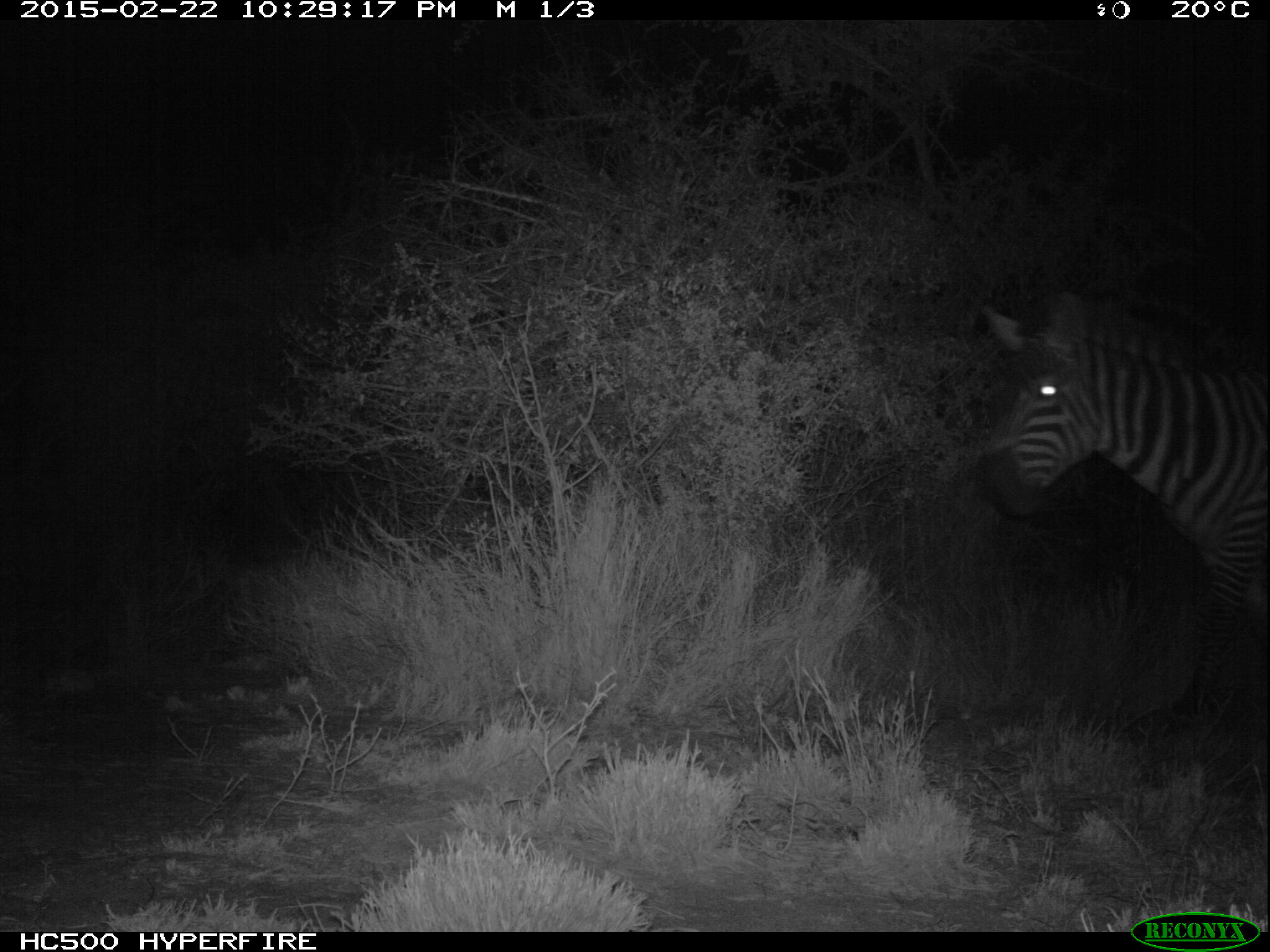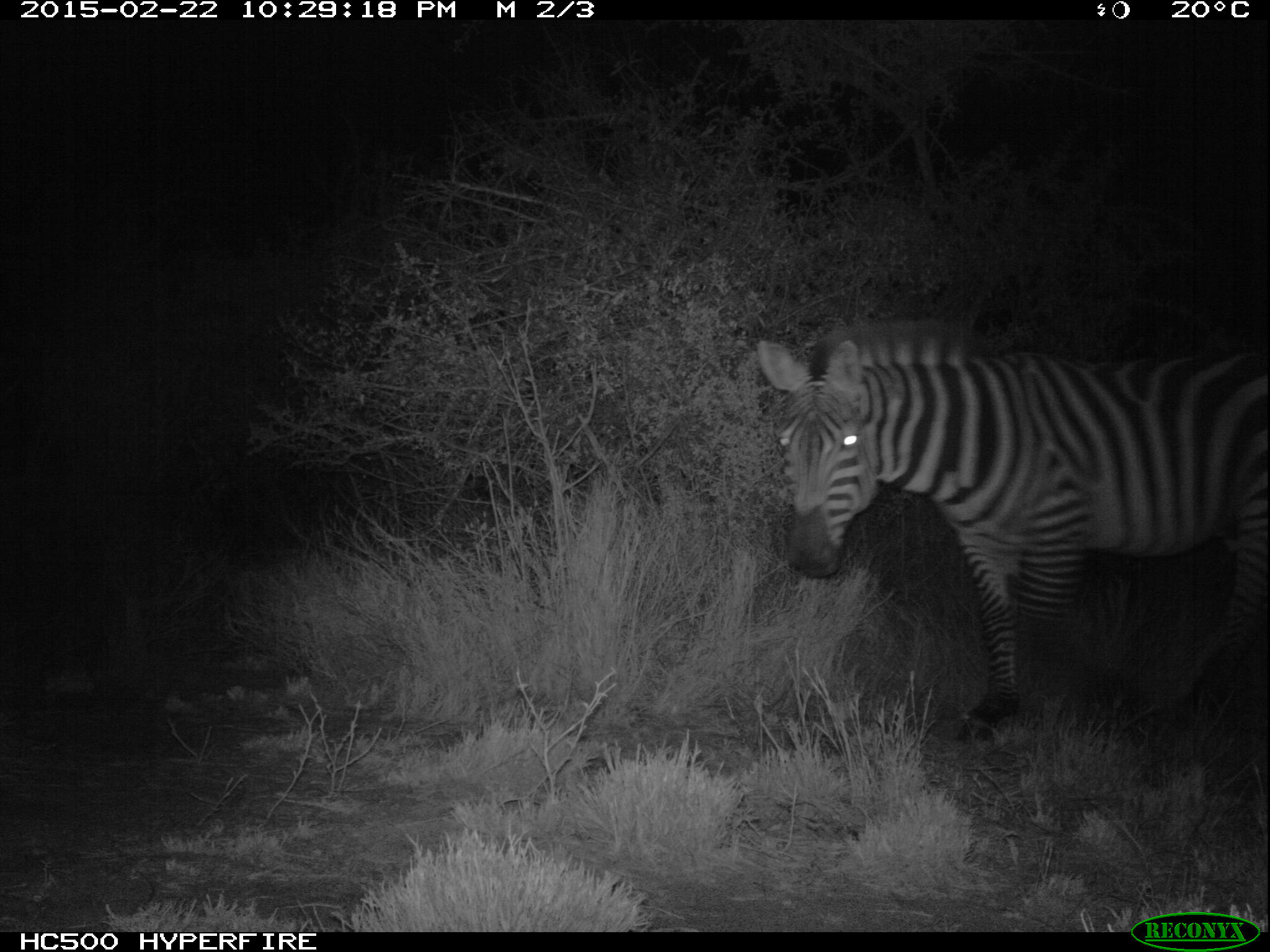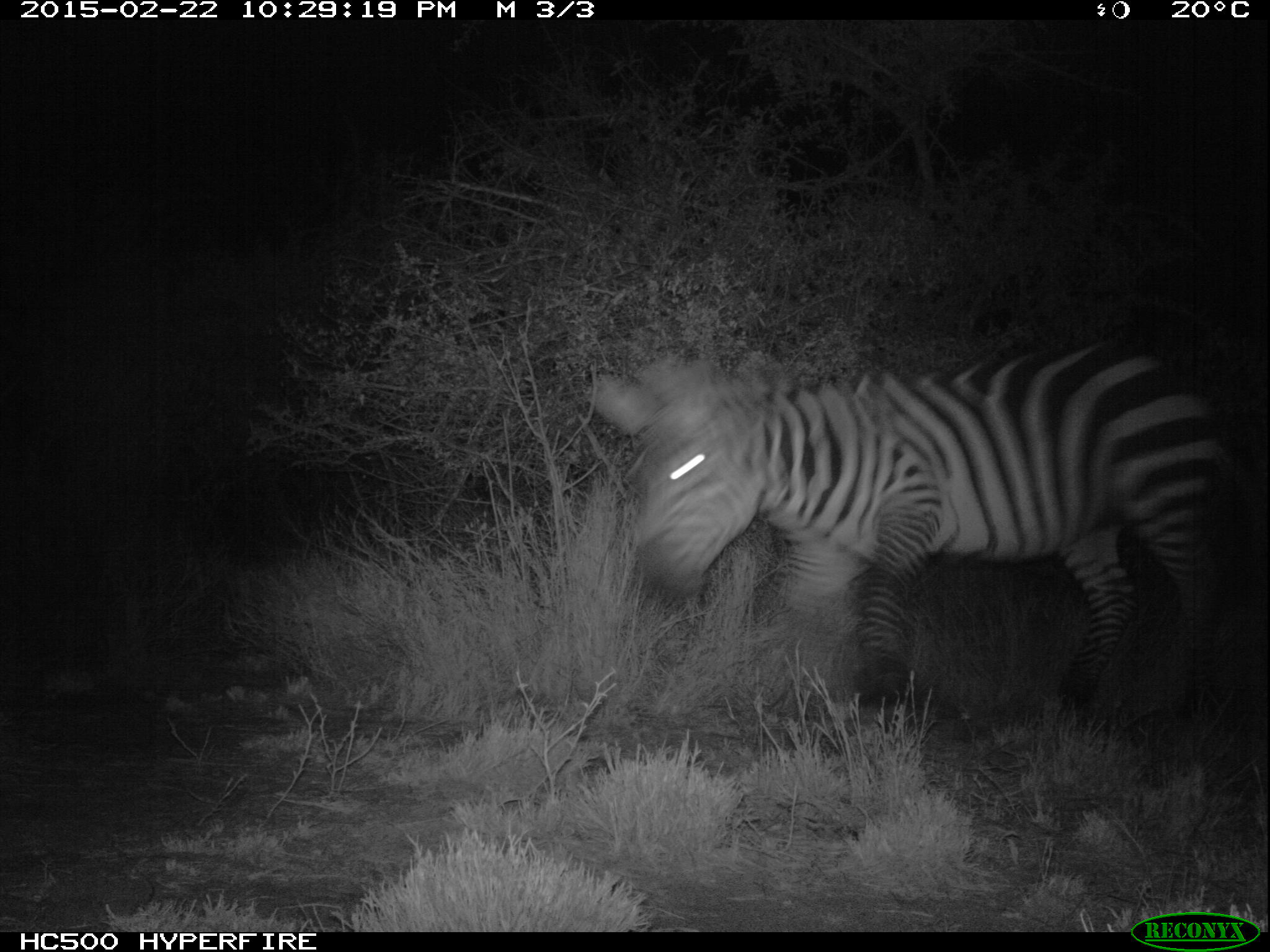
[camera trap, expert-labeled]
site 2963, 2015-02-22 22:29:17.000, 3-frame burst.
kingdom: Animalia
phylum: Chordata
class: Mammalia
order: Perissodactyla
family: Equidae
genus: Equus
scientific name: Equus quagga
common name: plains zebra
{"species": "Equus quagga (plains zebra)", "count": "2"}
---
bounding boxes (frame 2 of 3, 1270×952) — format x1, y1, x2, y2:
equus quagga: 752, 321, 1266, 749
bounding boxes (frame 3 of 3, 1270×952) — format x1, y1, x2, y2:
equus quagga: 589, 340, 1254, 729